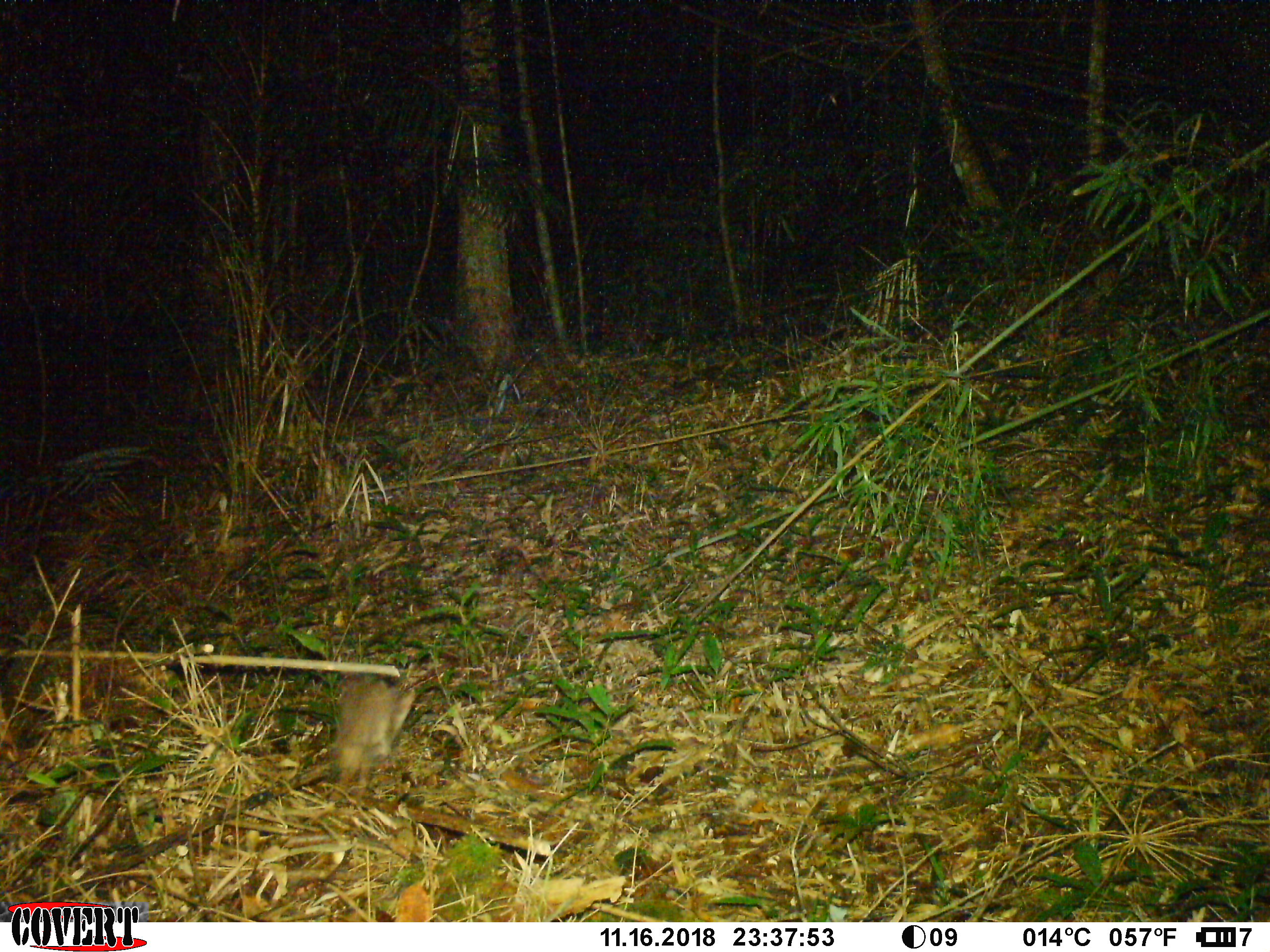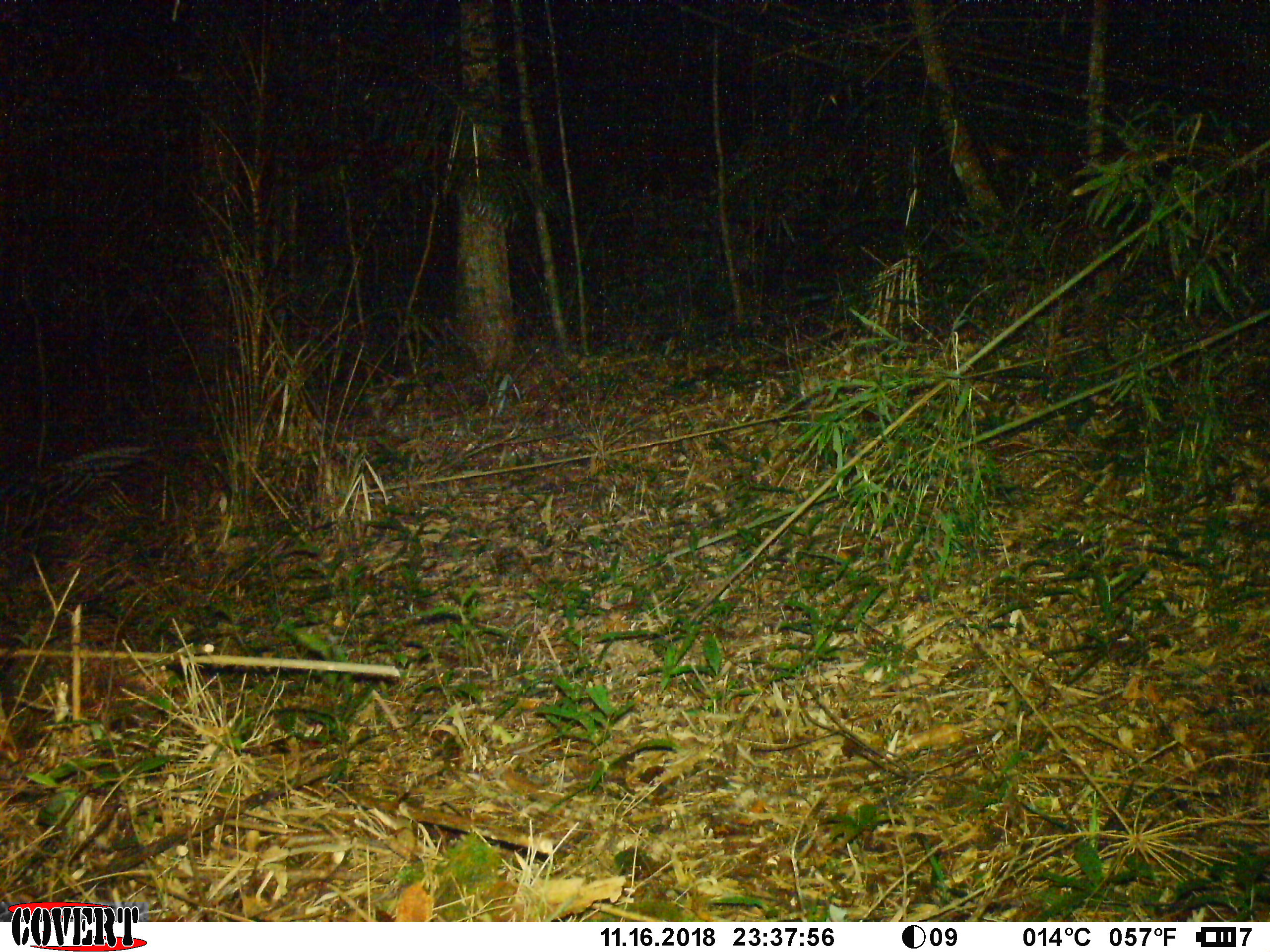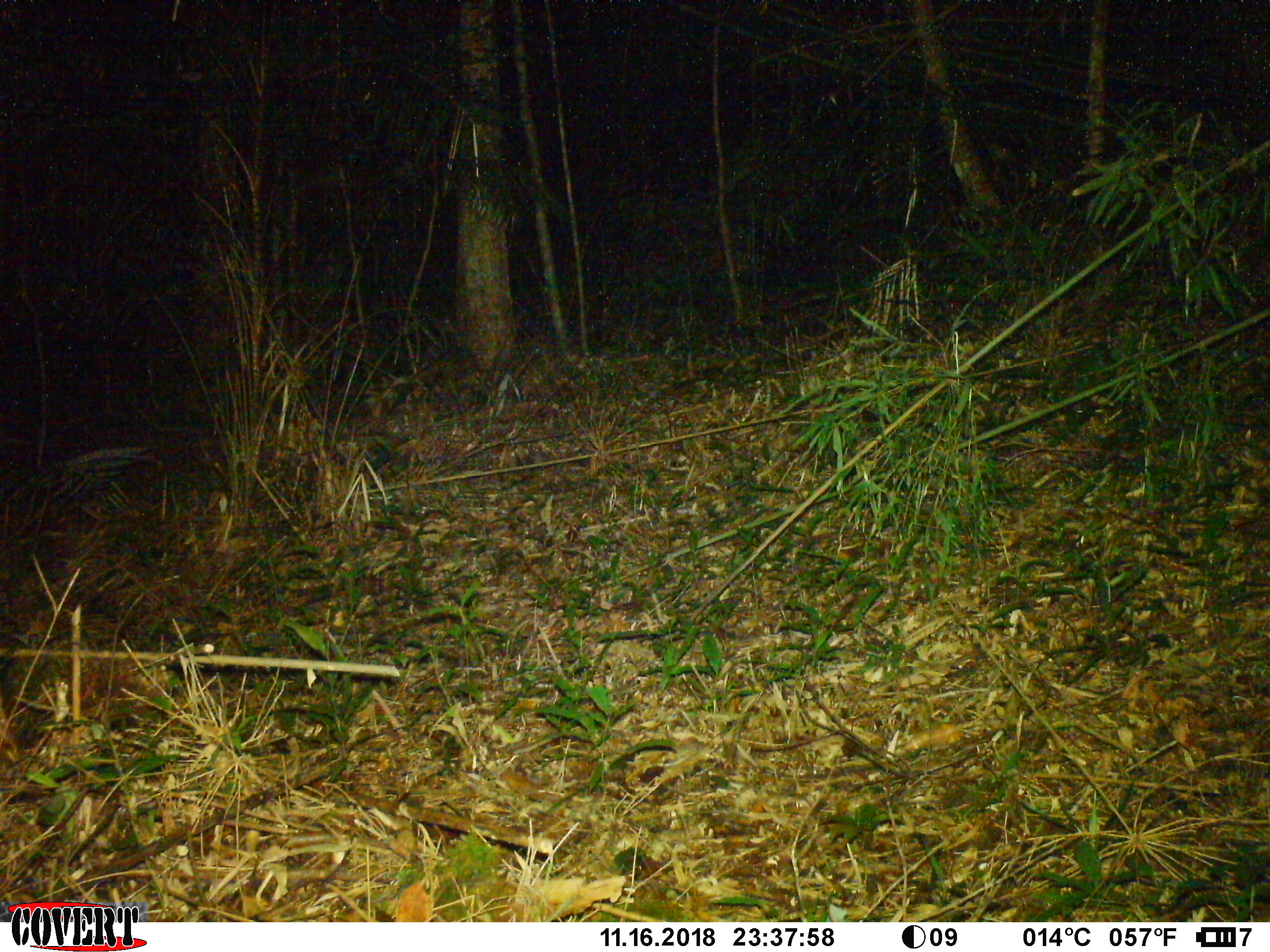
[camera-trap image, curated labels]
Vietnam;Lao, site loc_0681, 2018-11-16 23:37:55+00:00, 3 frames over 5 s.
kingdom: Animalia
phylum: Chordata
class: Mammalia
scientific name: Mammalia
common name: mammal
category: unidentified small mammal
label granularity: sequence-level